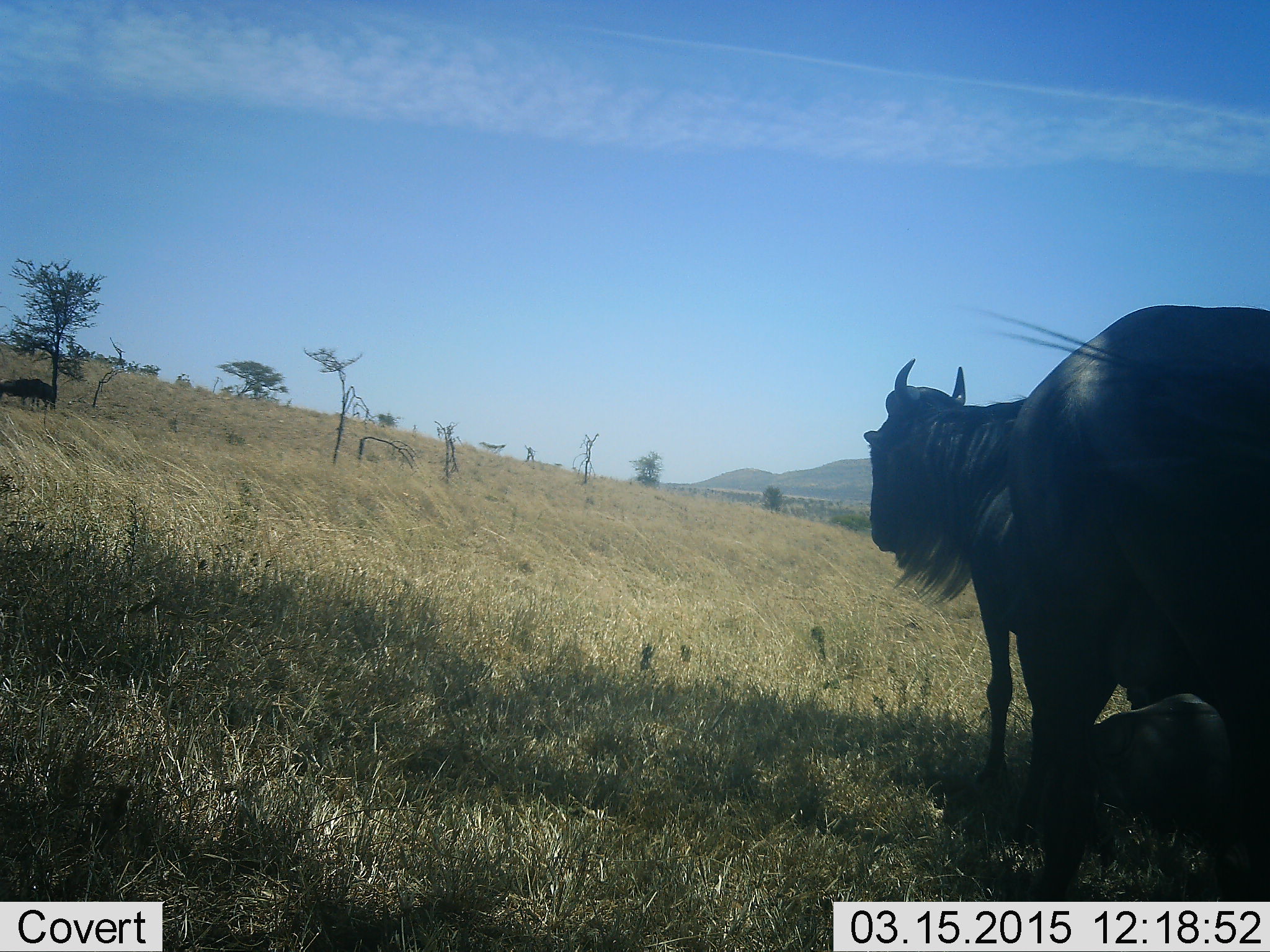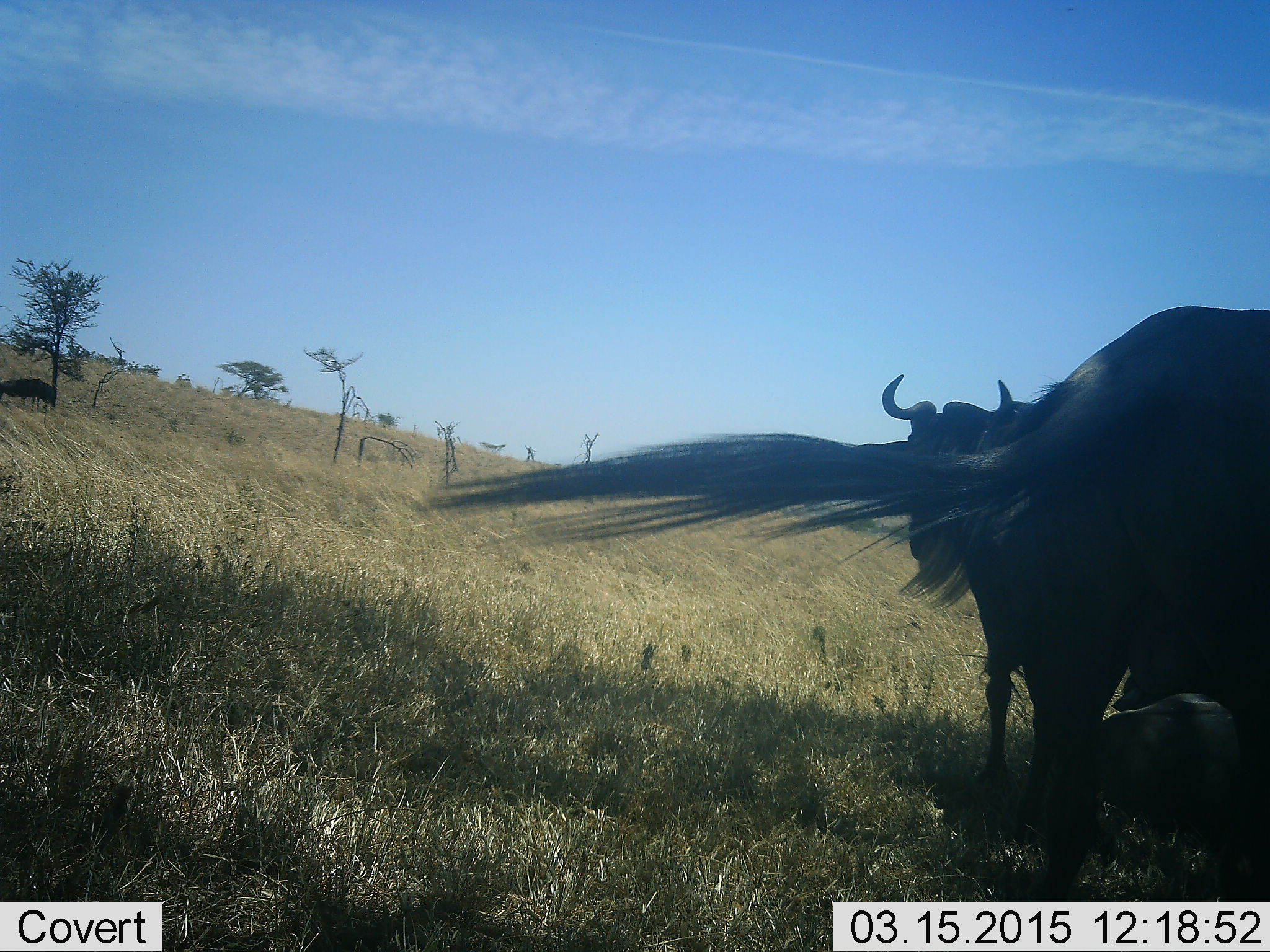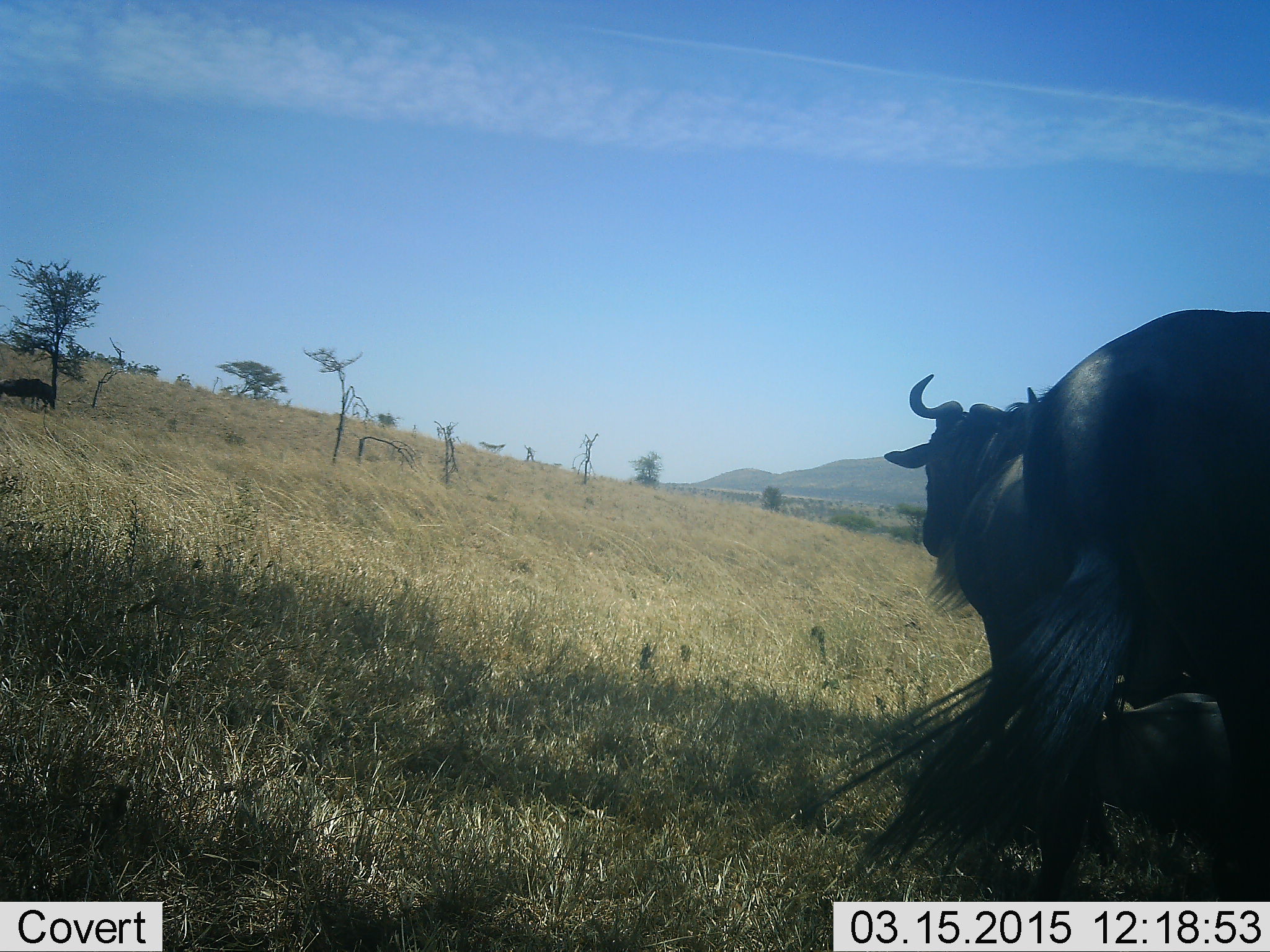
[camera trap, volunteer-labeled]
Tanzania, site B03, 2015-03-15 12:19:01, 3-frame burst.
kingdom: Animalia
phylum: Chordata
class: Mammalia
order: Artiodactyla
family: Bovidae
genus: Connochaetes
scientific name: Connochaetes taurinus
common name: blue wildebeest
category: wildebeest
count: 2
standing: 80%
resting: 30%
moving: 20%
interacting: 10%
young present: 0%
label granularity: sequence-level